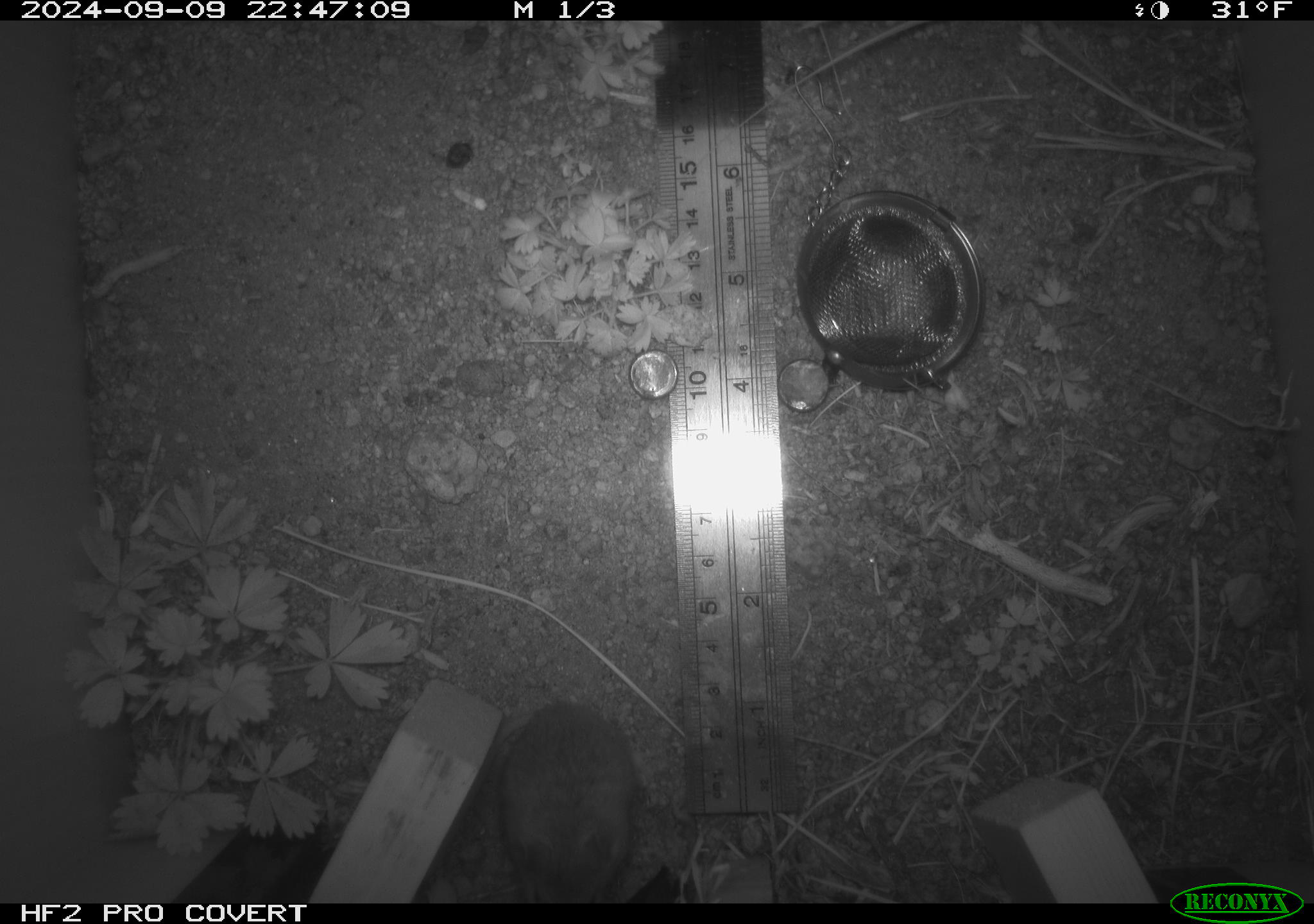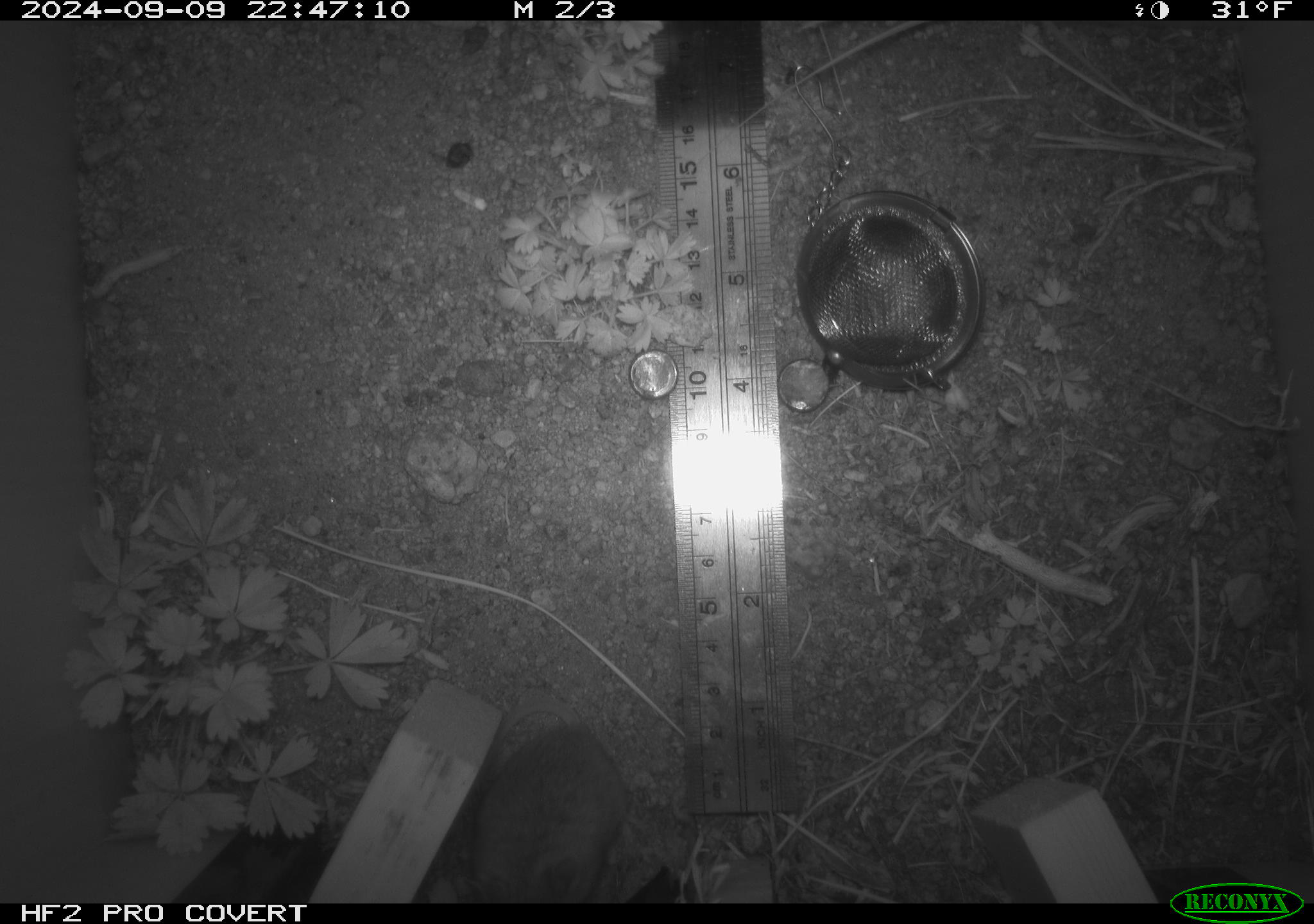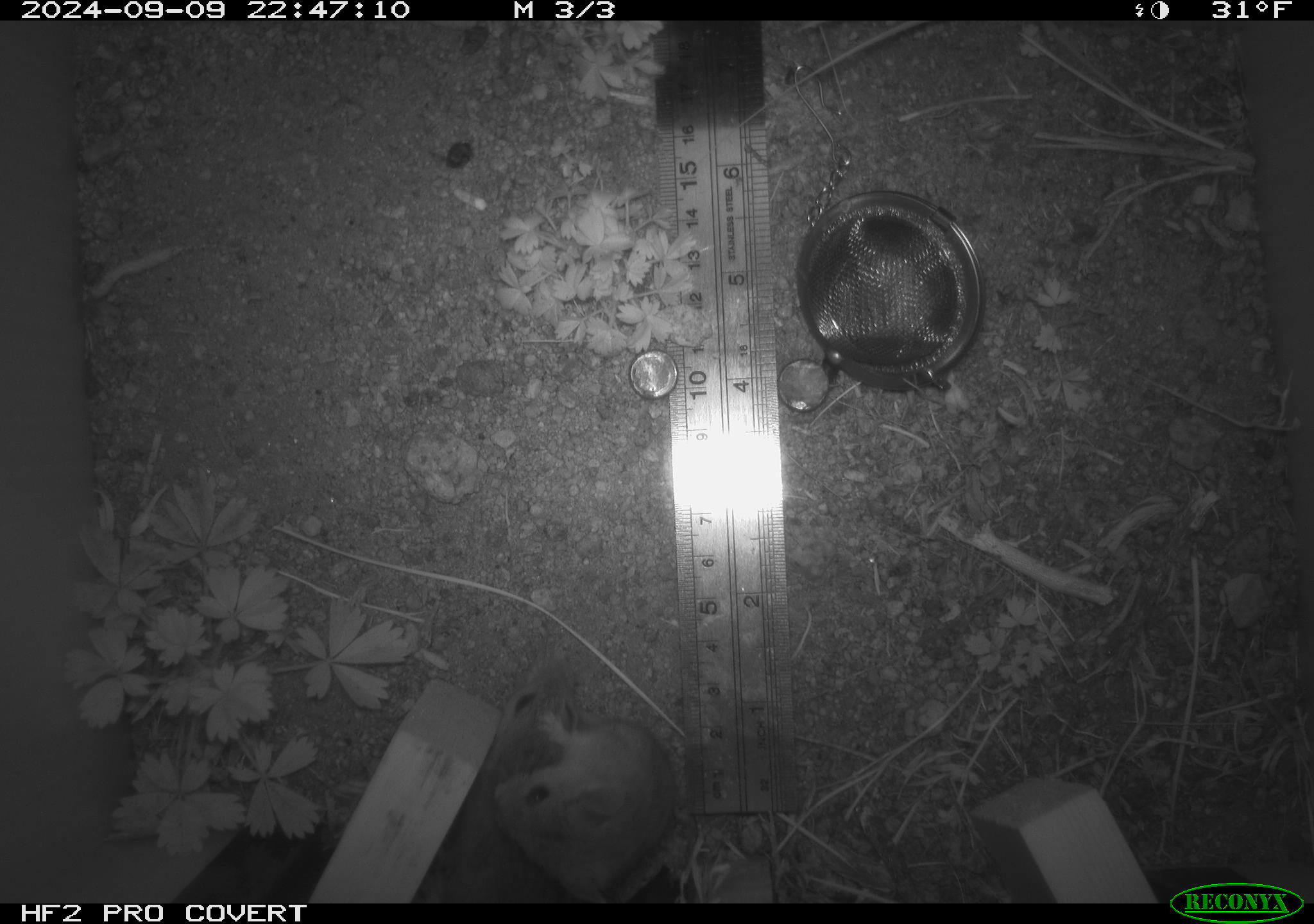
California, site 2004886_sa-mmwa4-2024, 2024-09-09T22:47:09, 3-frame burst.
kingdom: Animalia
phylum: Chordata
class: Mammalia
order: Rodentia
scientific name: Rodentia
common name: mouse species